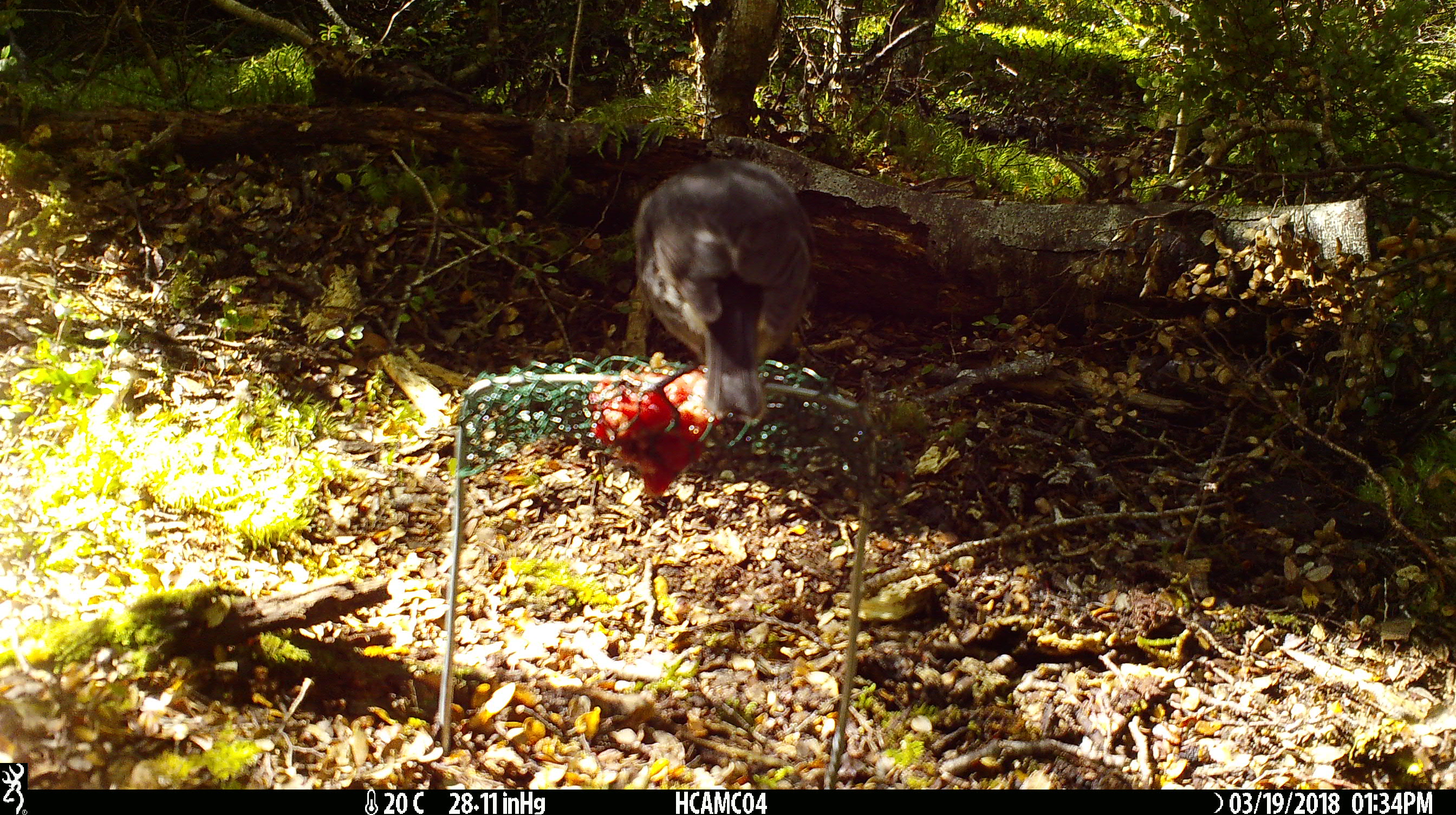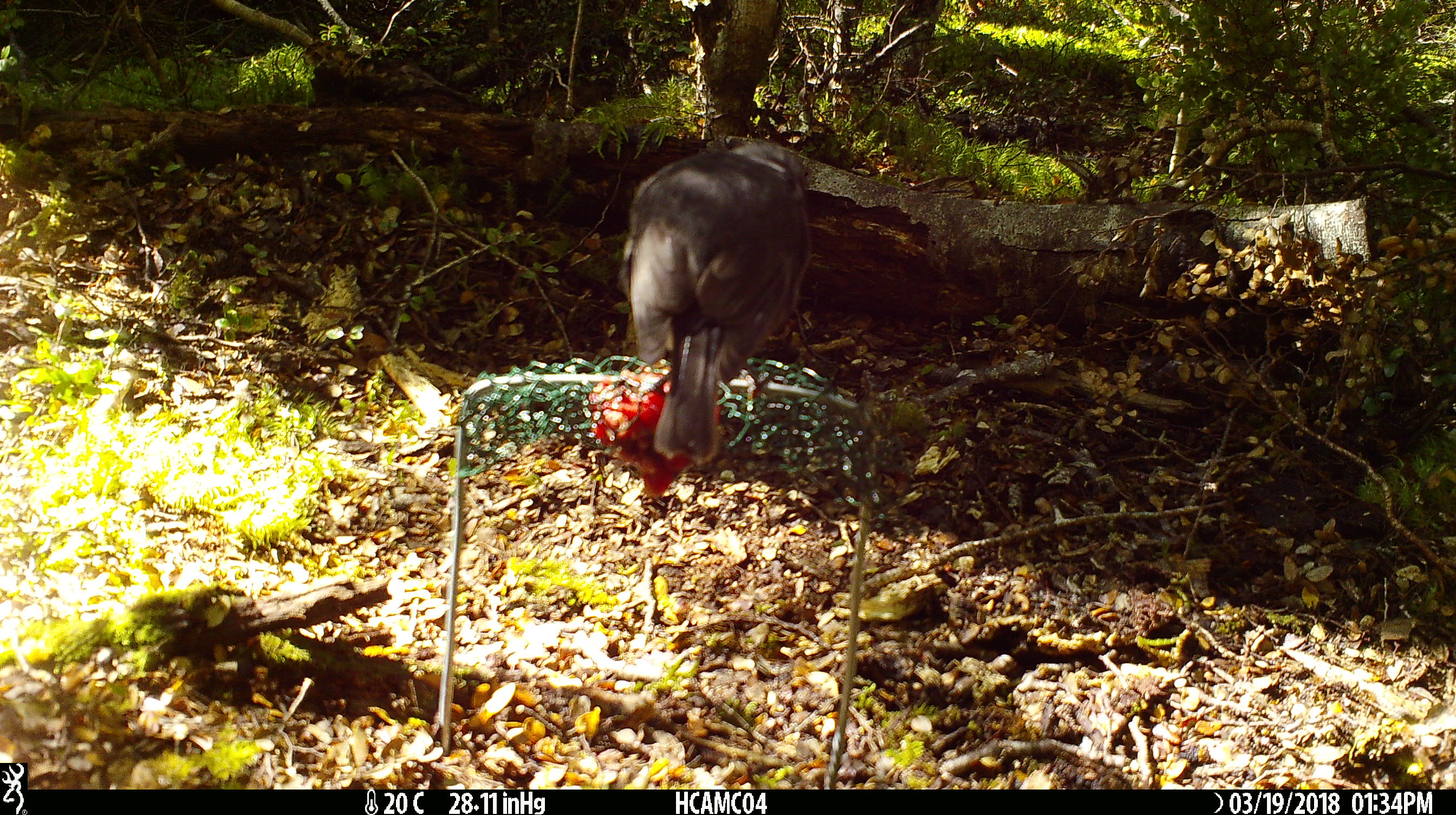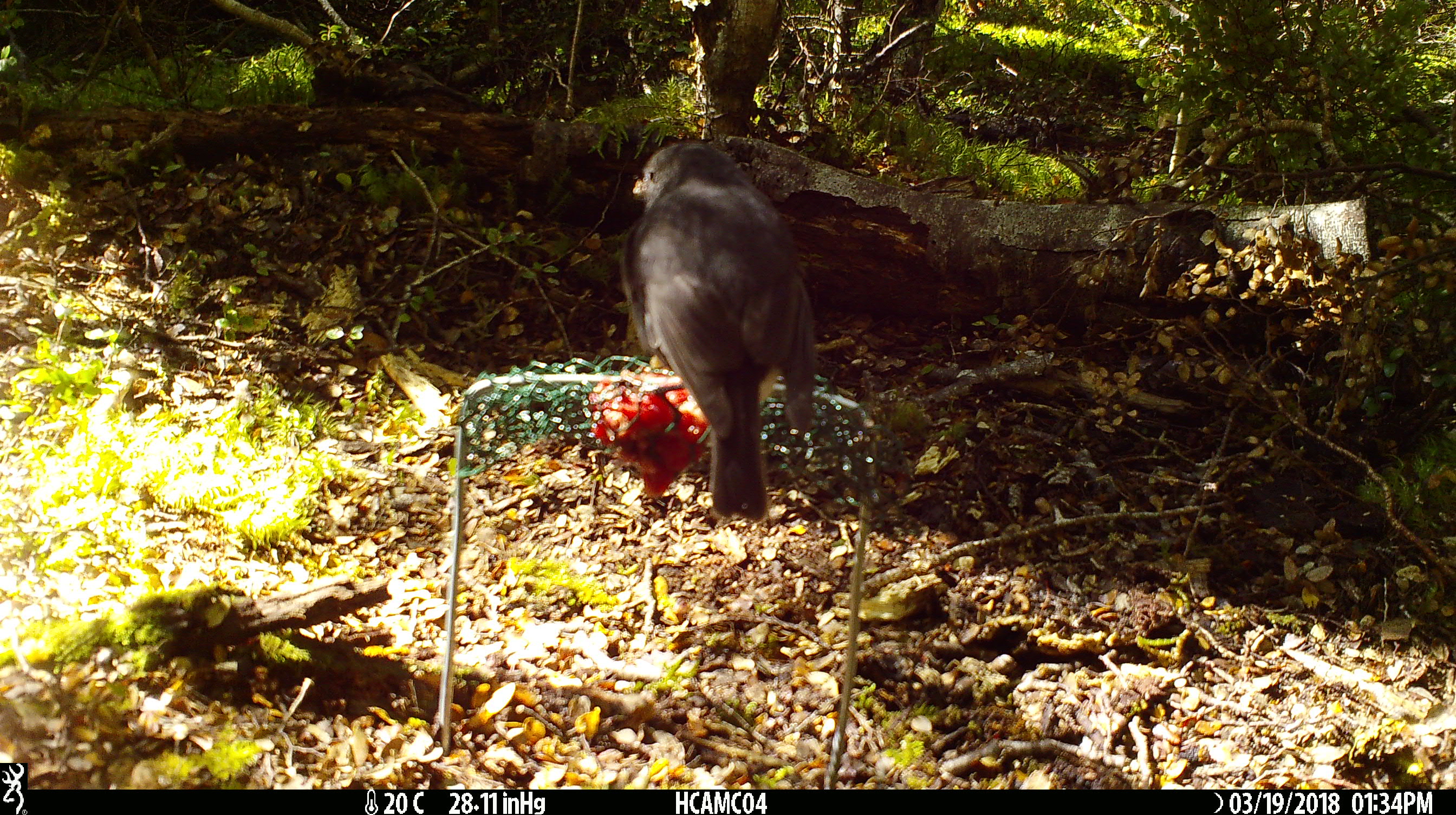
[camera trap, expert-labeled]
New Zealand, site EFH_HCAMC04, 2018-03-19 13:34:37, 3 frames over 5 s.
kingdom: Animalia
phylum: Chordata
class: Aves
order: Passeriformes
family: Petroicidae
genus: Petroica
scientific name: Petroica australis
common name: new zealand robin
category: robin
Robin (new zealand robin) (Petroica australis).